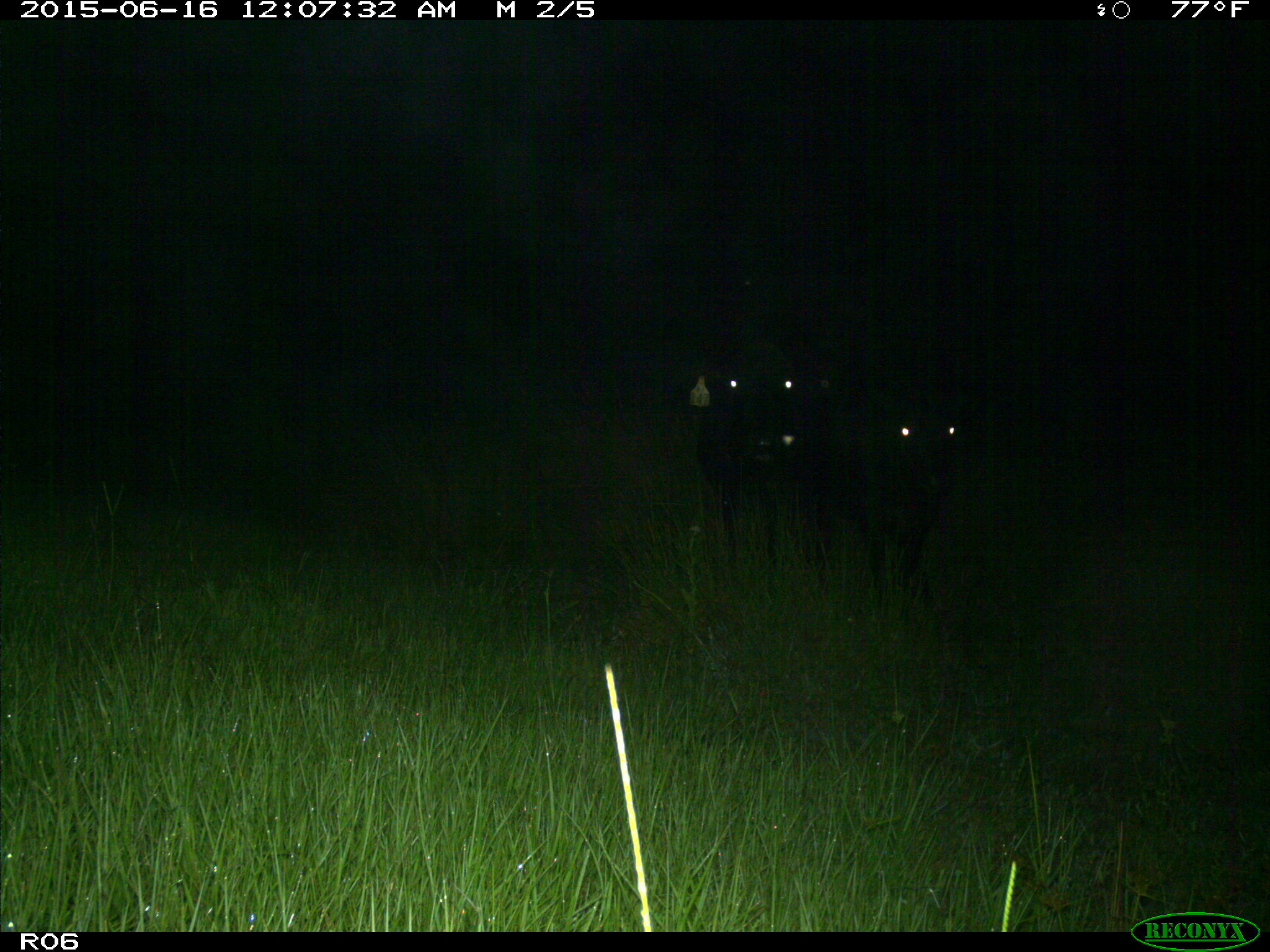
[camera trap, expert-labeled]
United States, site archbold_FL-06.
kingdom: Animalia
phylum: Chordata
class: Mammalia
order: Artiodactyla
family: Bovidae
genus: Bos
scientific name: Bos taurus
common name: domestic cow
Bos taurus (domestic cow).